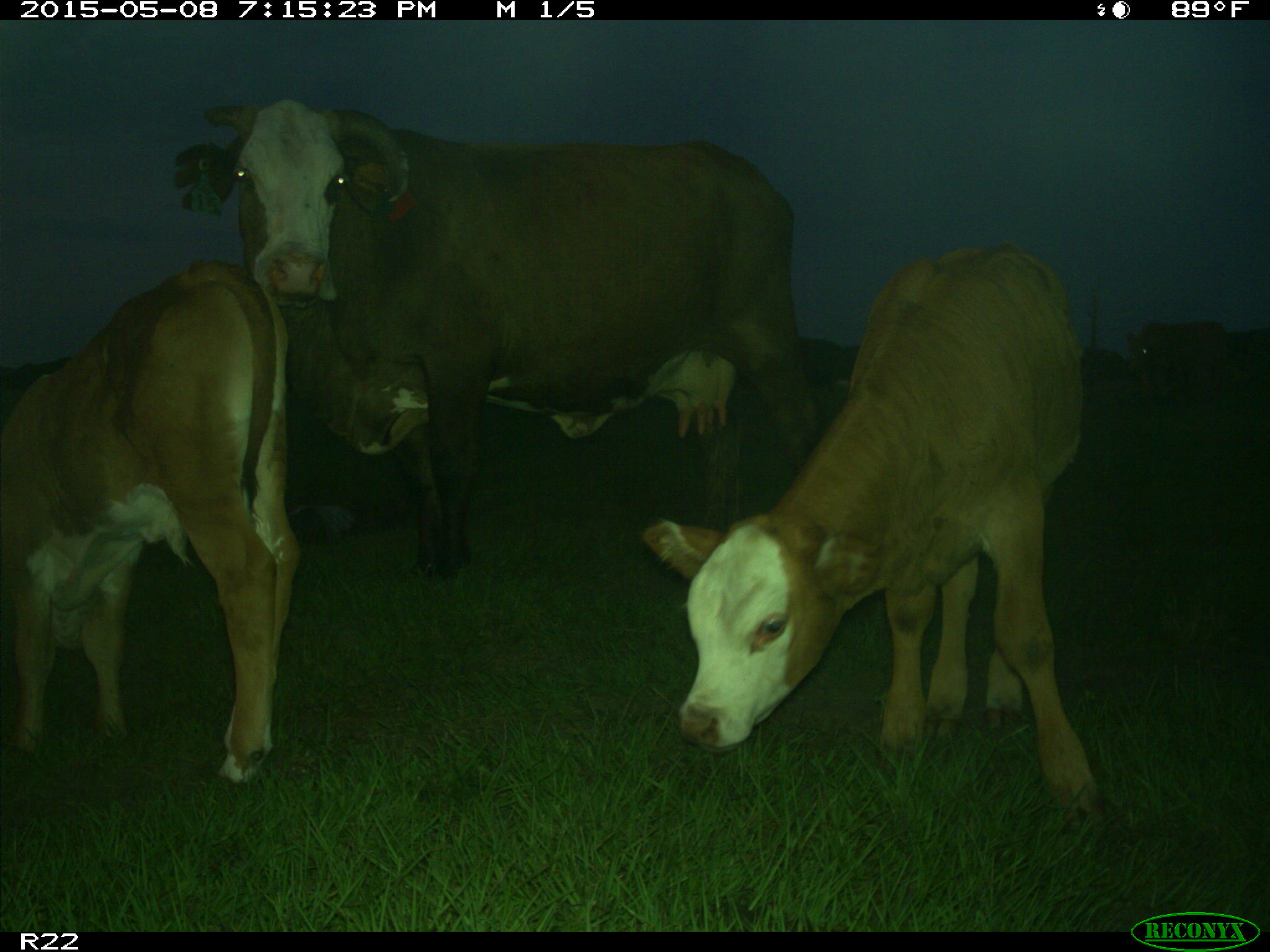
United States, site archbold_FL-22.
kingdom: Animalia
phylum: Chordata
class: Mammalia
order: Artiodactyla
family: Bovidae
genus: Bos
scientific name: Bos taurus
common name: domestic cow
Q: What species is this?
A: Bos taurus (domestic cow).